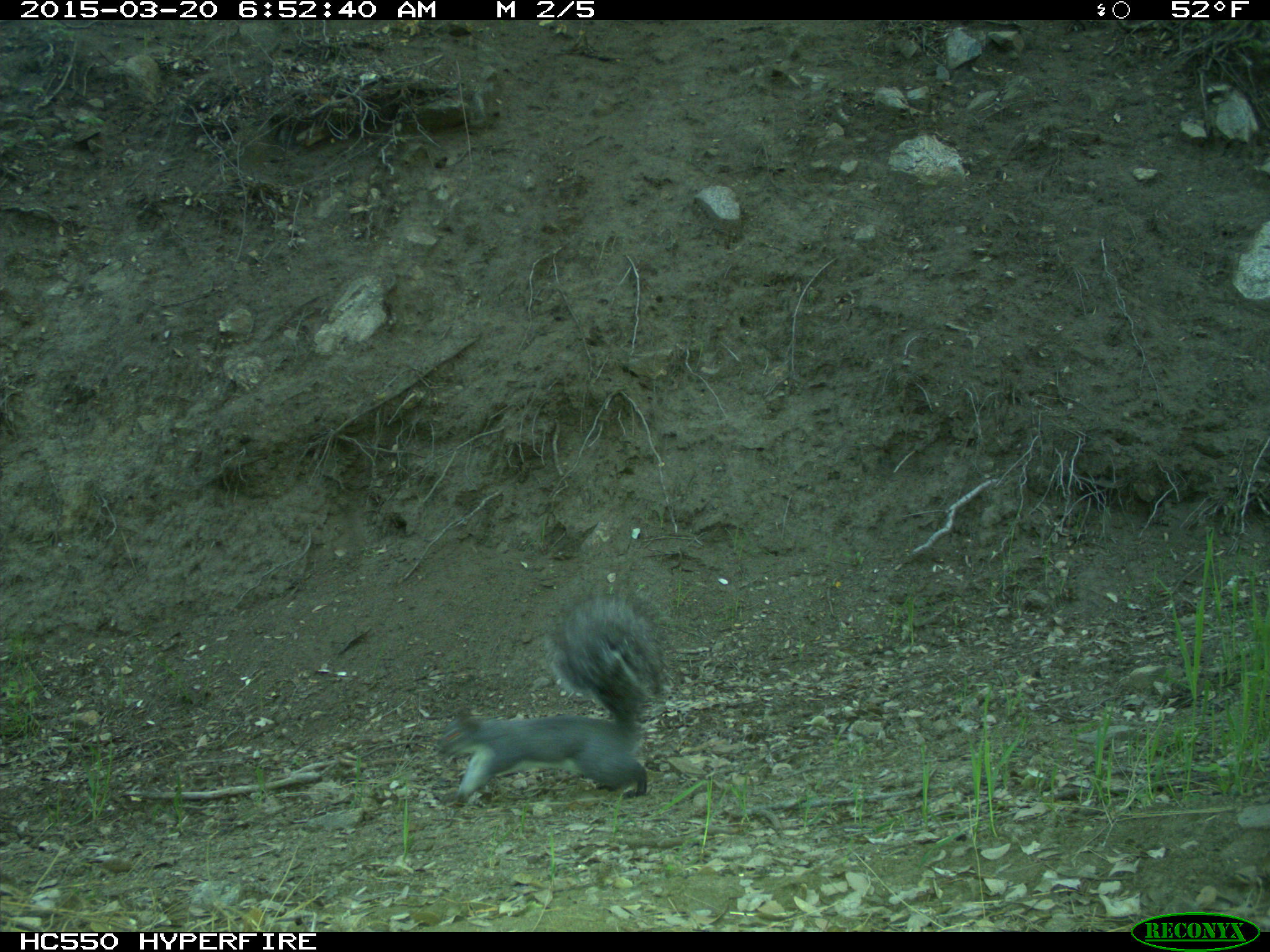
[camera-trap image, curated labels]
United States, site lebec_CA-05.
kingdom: Animalia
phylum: Chordata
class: Mammalia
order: Rodentia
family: Sciuridae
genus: Sciurus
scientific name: Sciurus carolinensis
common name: eastern gray squirrel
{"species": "Sciurus carolinensis (eastern gray squirrel)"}